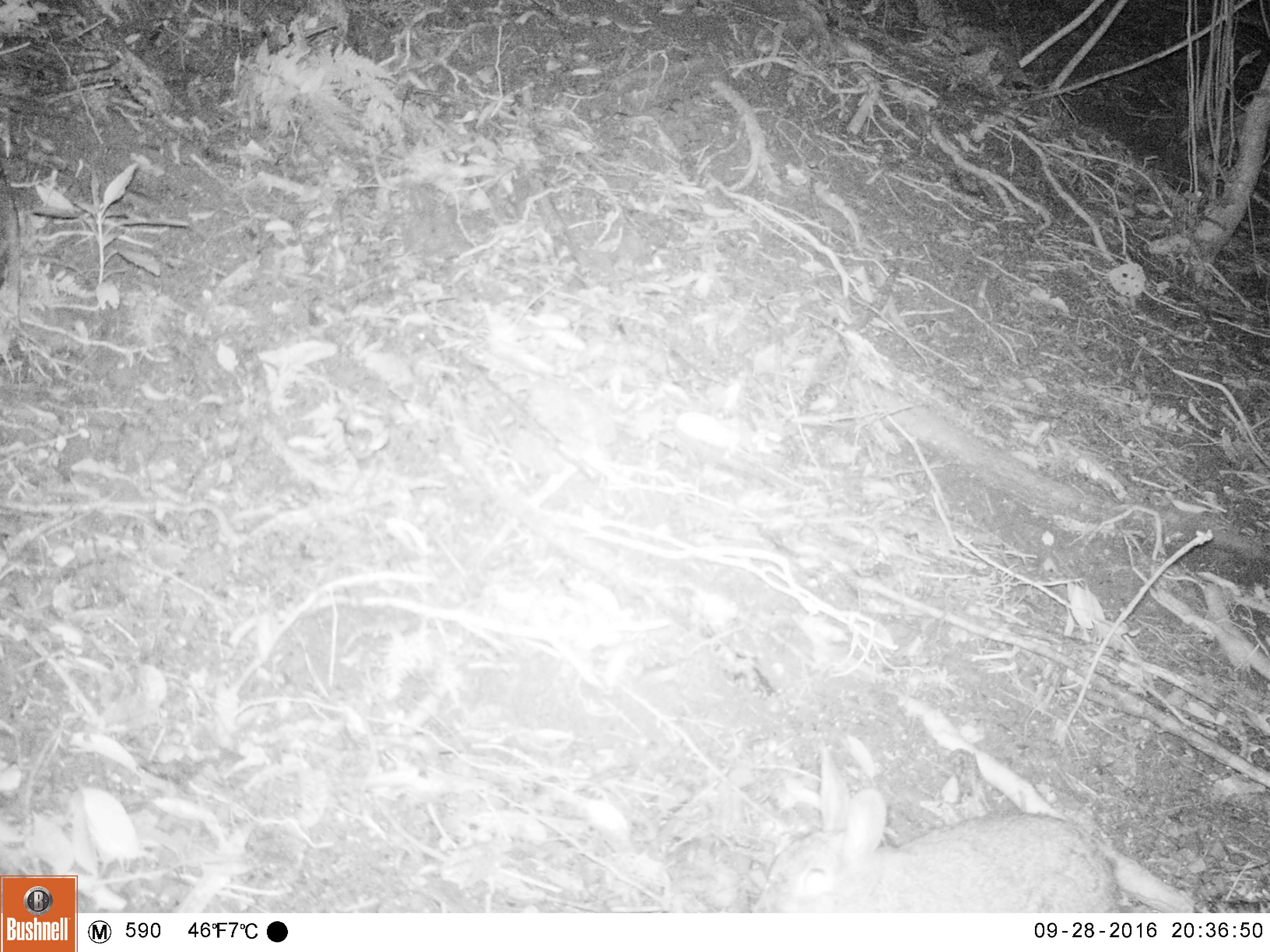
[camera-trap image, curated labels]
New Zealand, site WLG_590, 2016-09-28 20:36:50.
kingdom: Animalia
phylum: Chordata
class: Mammalia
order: Lagomorpha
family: Leporidae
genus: Oryctolagus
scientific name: Oryctolagus cuniculus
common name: european rabbit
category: rabbit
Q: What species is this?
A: Rabbit (european rabbit) (Oryctolagus cuniculus).